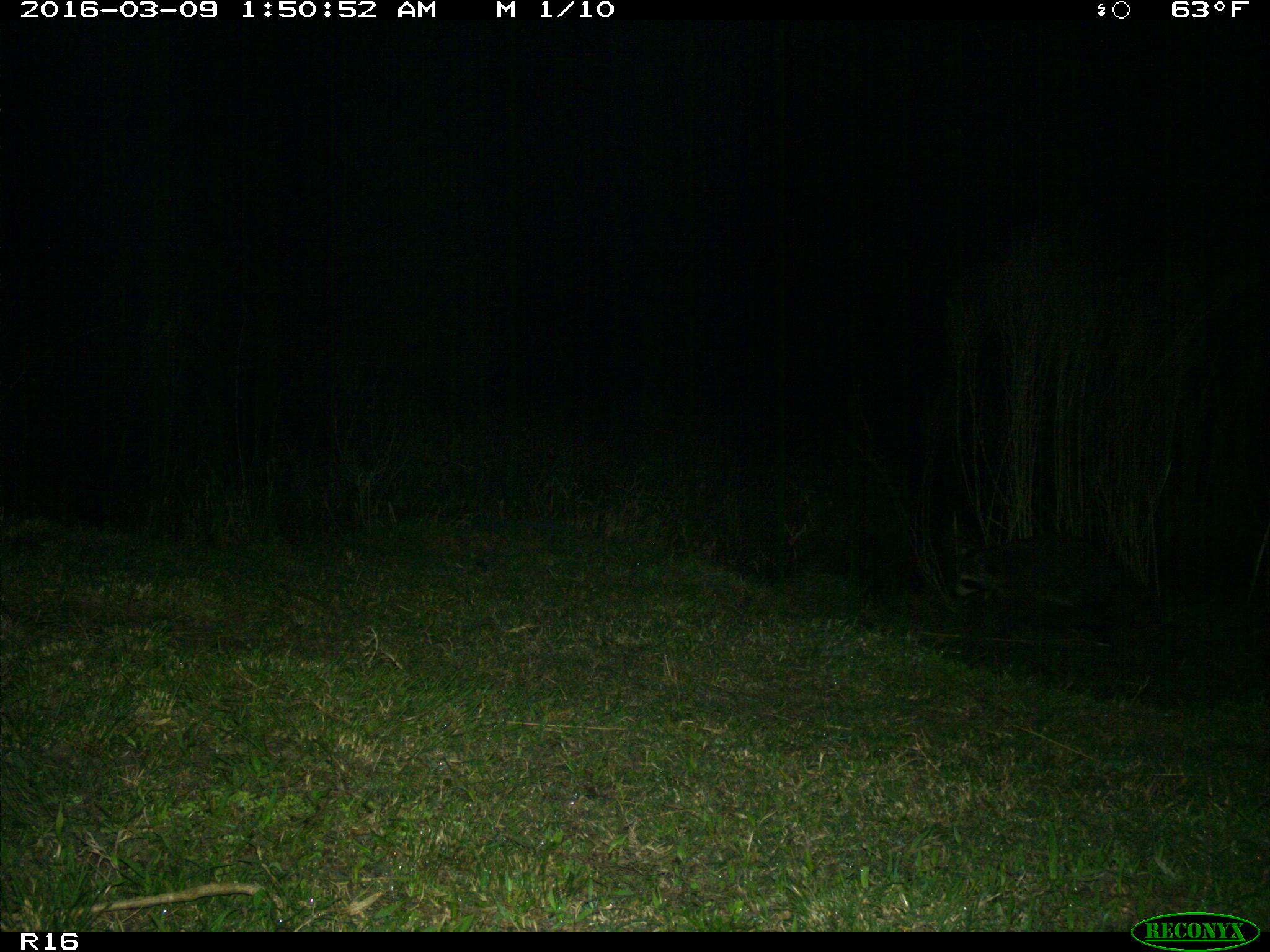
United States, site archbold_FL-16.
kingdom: Animalia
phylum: Chordata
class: Mammalia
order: Carnivora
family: Procyonidae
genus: Procyon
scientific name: Procyon lotor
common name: common raccoon